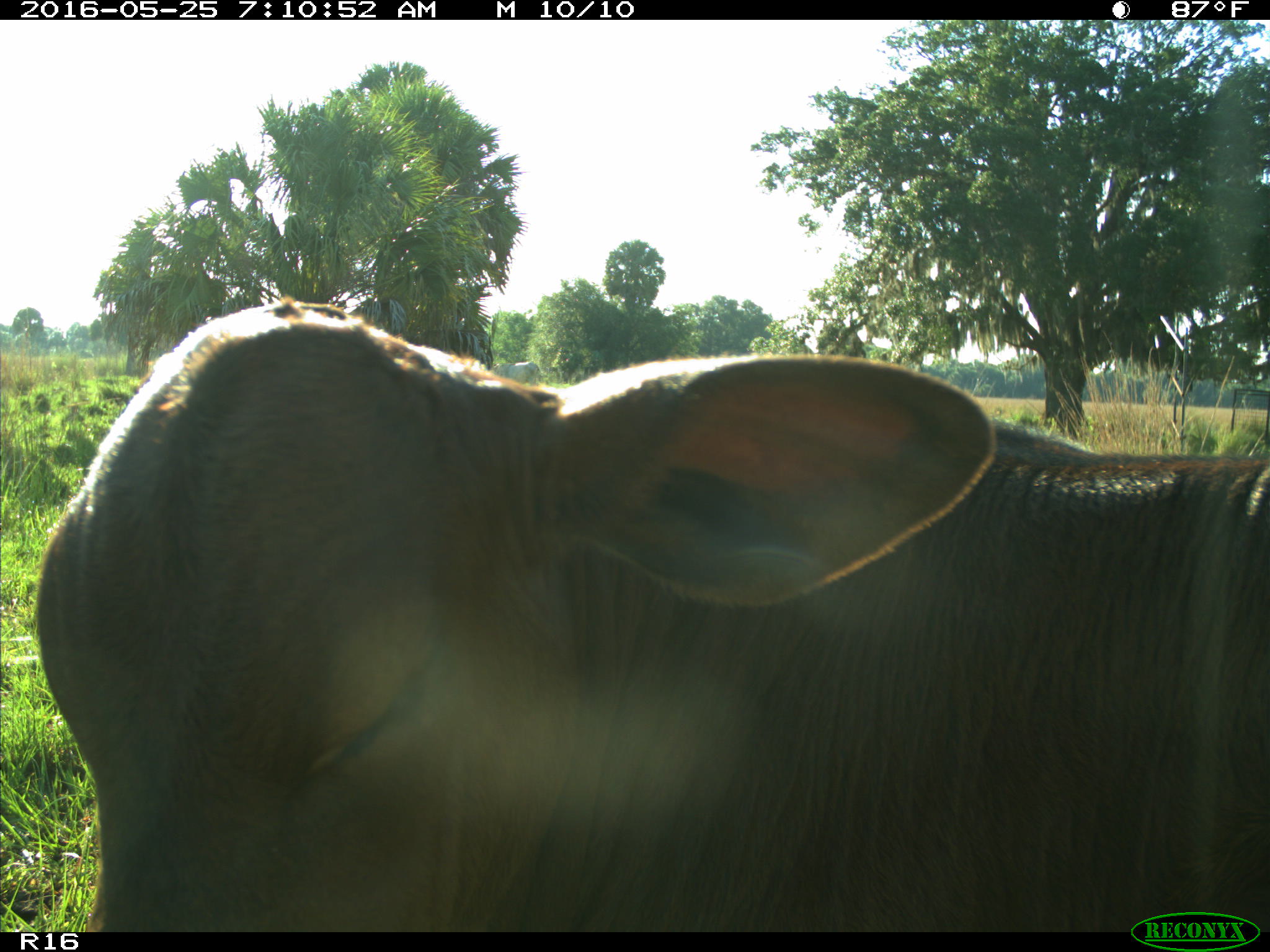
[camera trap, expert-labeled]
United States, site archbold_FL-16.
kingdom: Animalia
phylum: Chordata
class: Mammalia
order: Artiodactyla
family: Bovidae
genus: Bos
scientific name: Bos taurus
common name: domestic cow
Bos taurus (domestic cow).